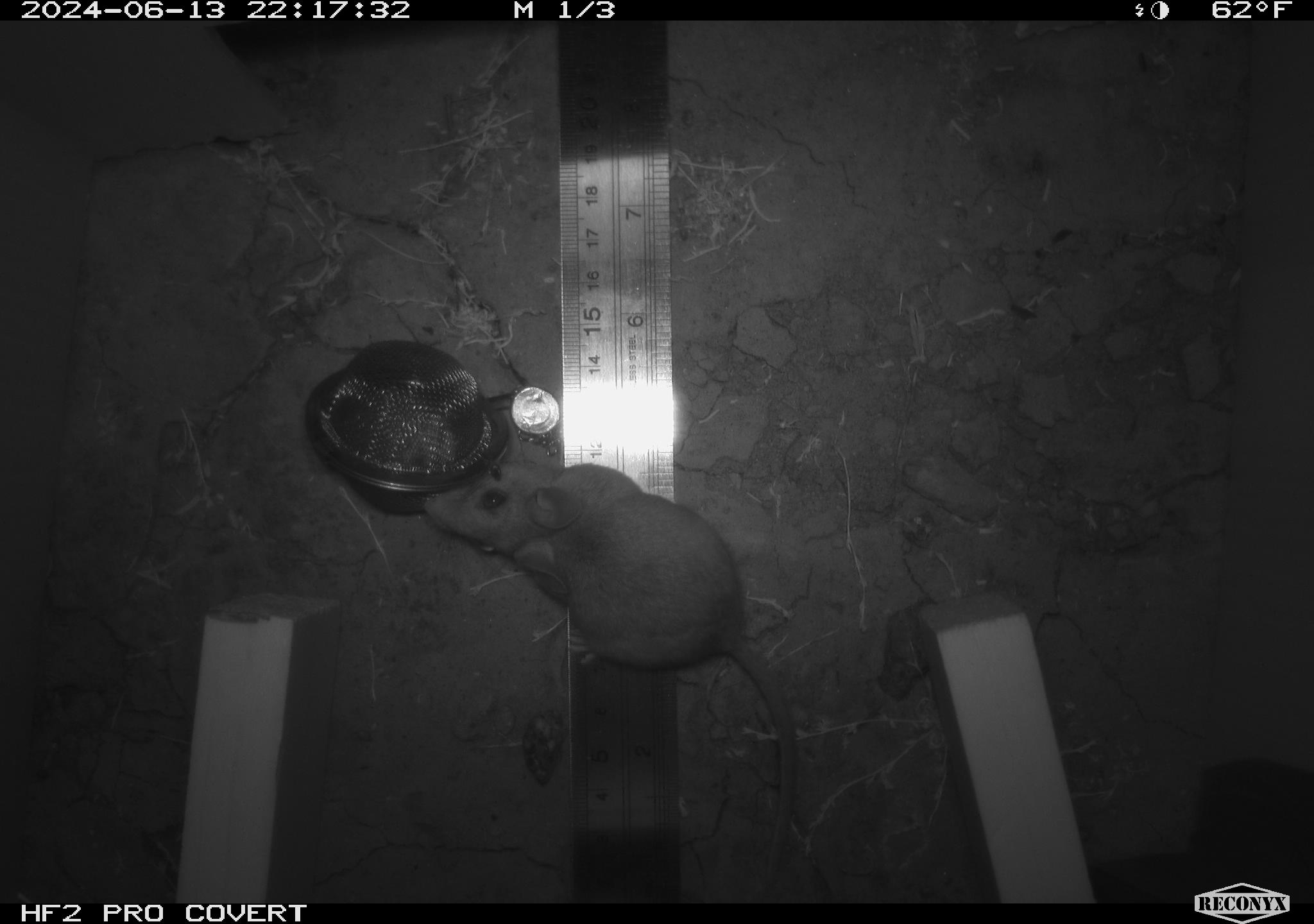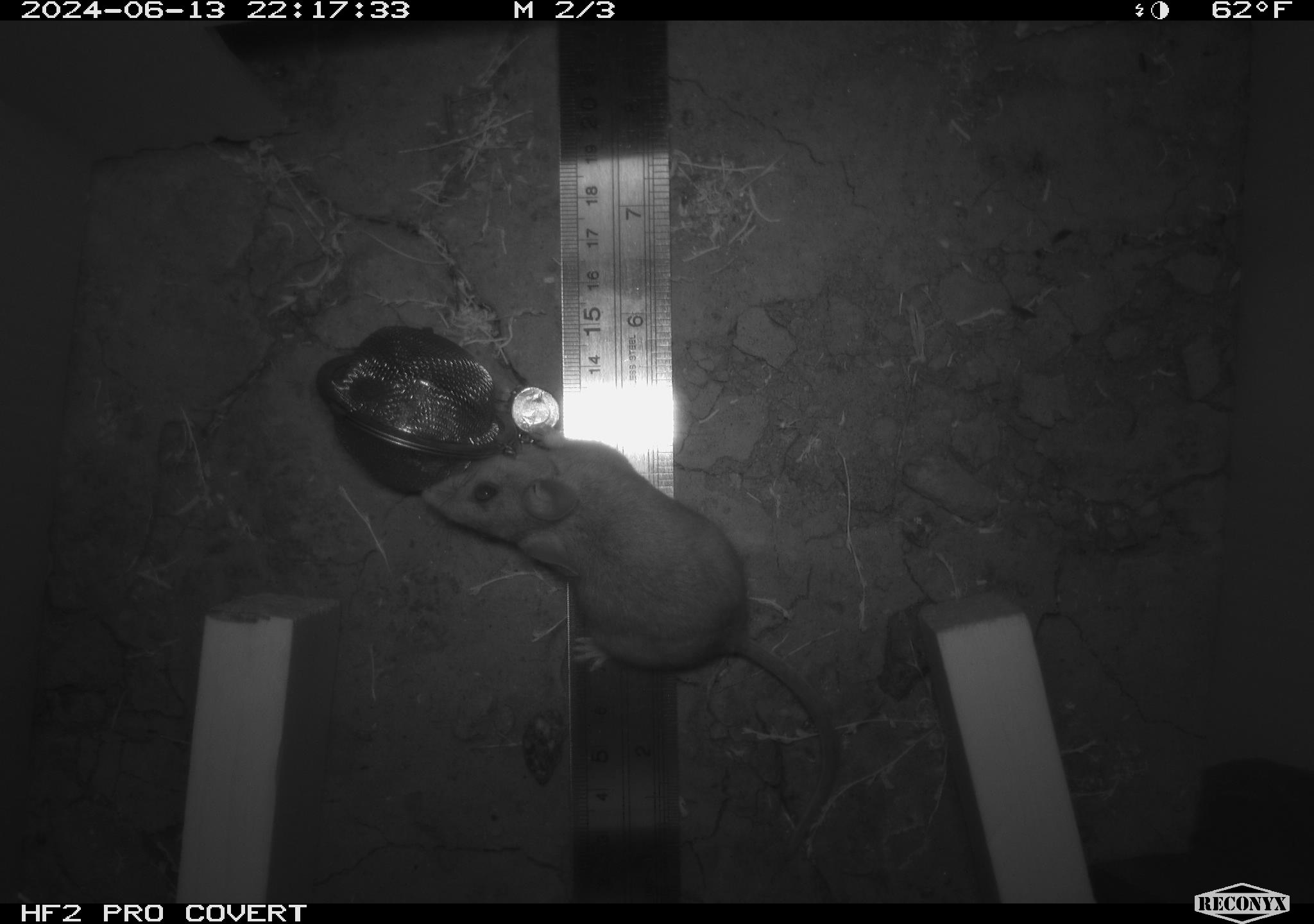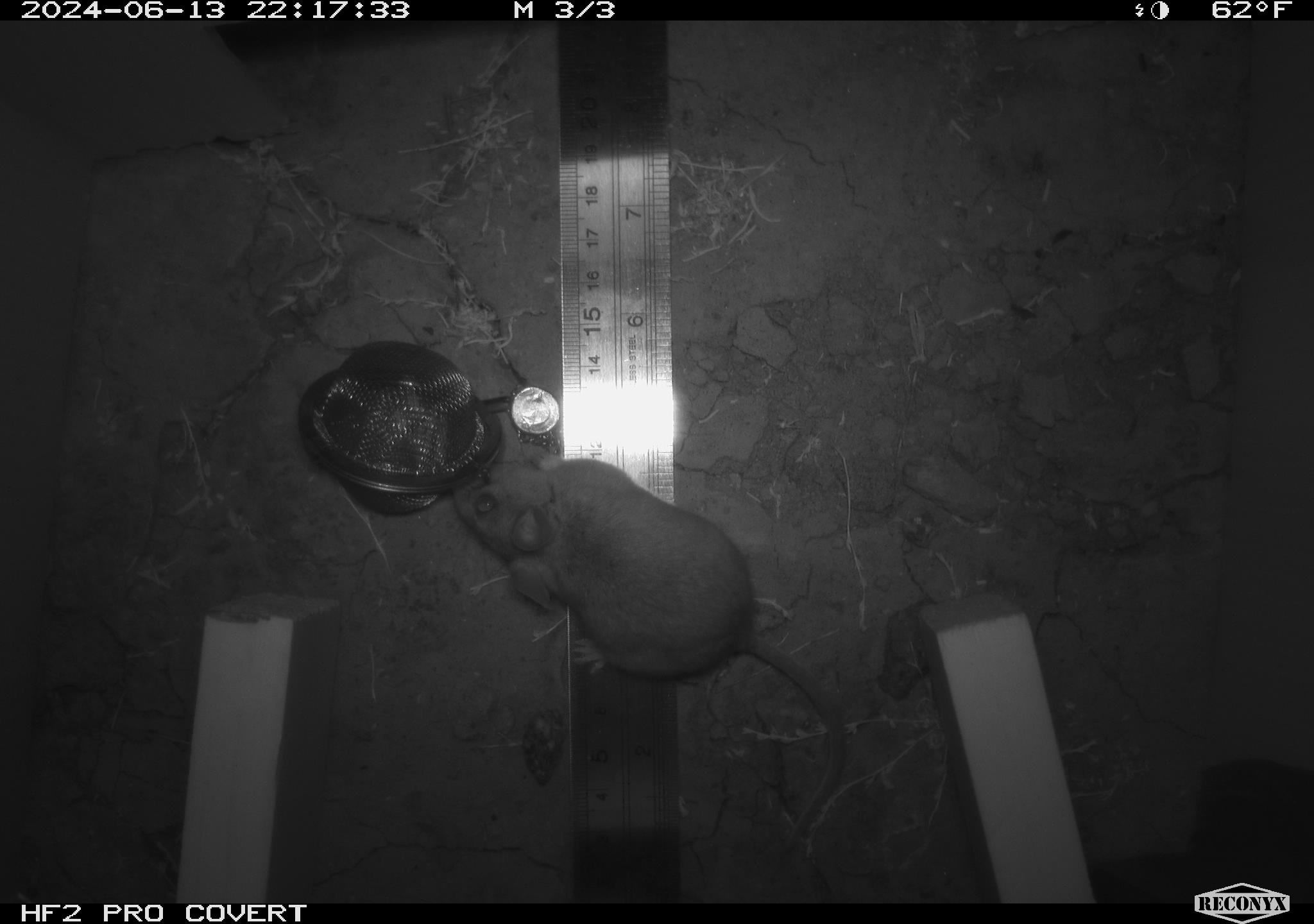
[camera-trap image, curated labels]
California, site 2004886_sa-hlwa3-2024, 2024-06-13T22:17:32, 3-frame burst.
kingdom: Animalia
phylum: Chordata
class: Mammalia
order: Rodentia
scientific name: Rodentia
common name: mouse species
Mouse species (Rodentia).